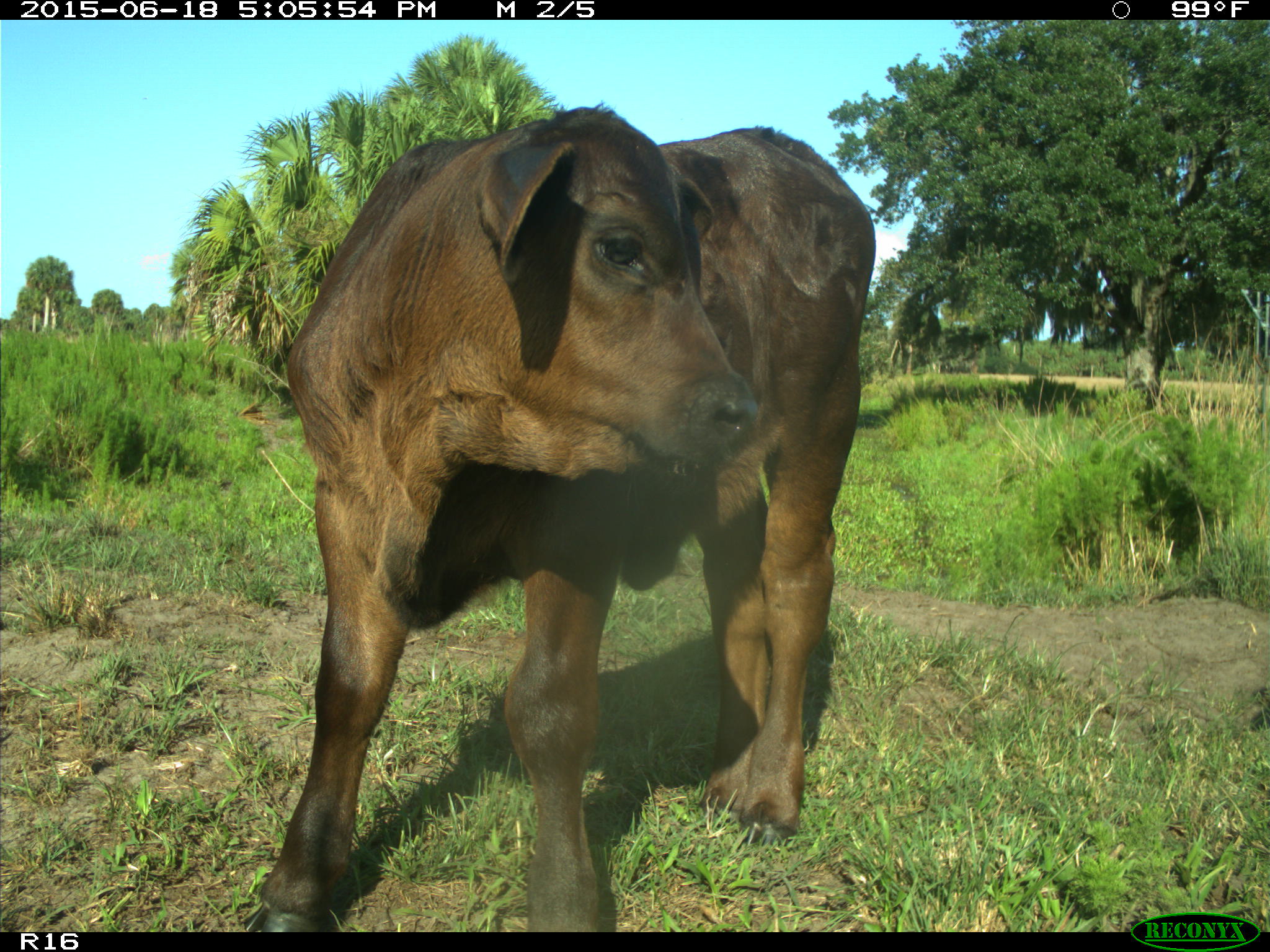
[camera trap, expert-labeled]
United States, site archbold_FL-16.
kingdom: Animalia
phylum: Chordata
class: Mammalia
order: Artiodactyla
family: Bovidae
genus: Bos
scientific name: Bos taurus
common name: domestic cow